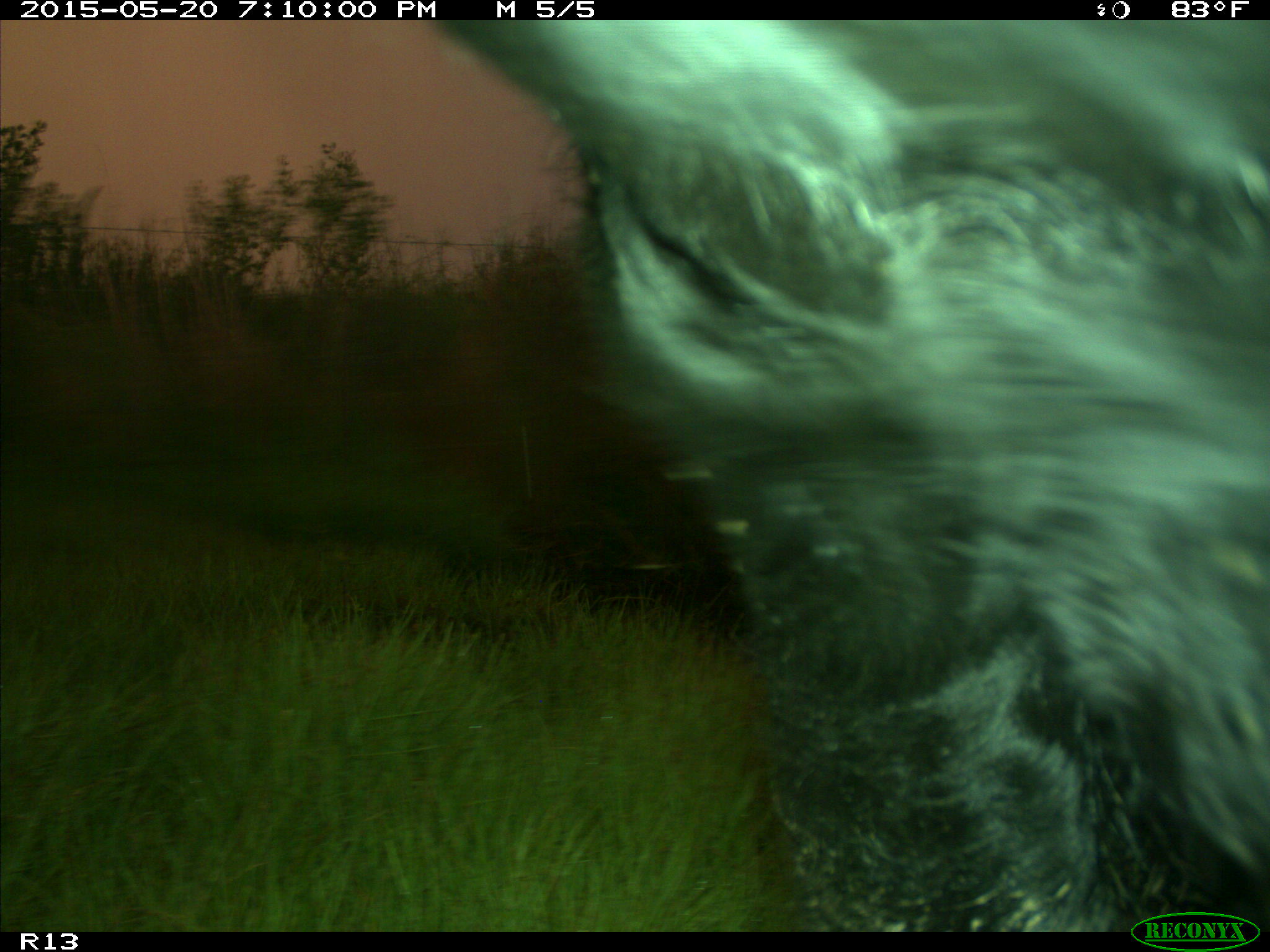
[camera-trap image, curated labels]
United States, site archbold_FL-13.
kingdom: Animalia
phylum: Chordata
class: Mammalia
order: Artiodactyla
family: Bovidae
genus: Bos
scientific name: Bos taurus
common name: domestic cow